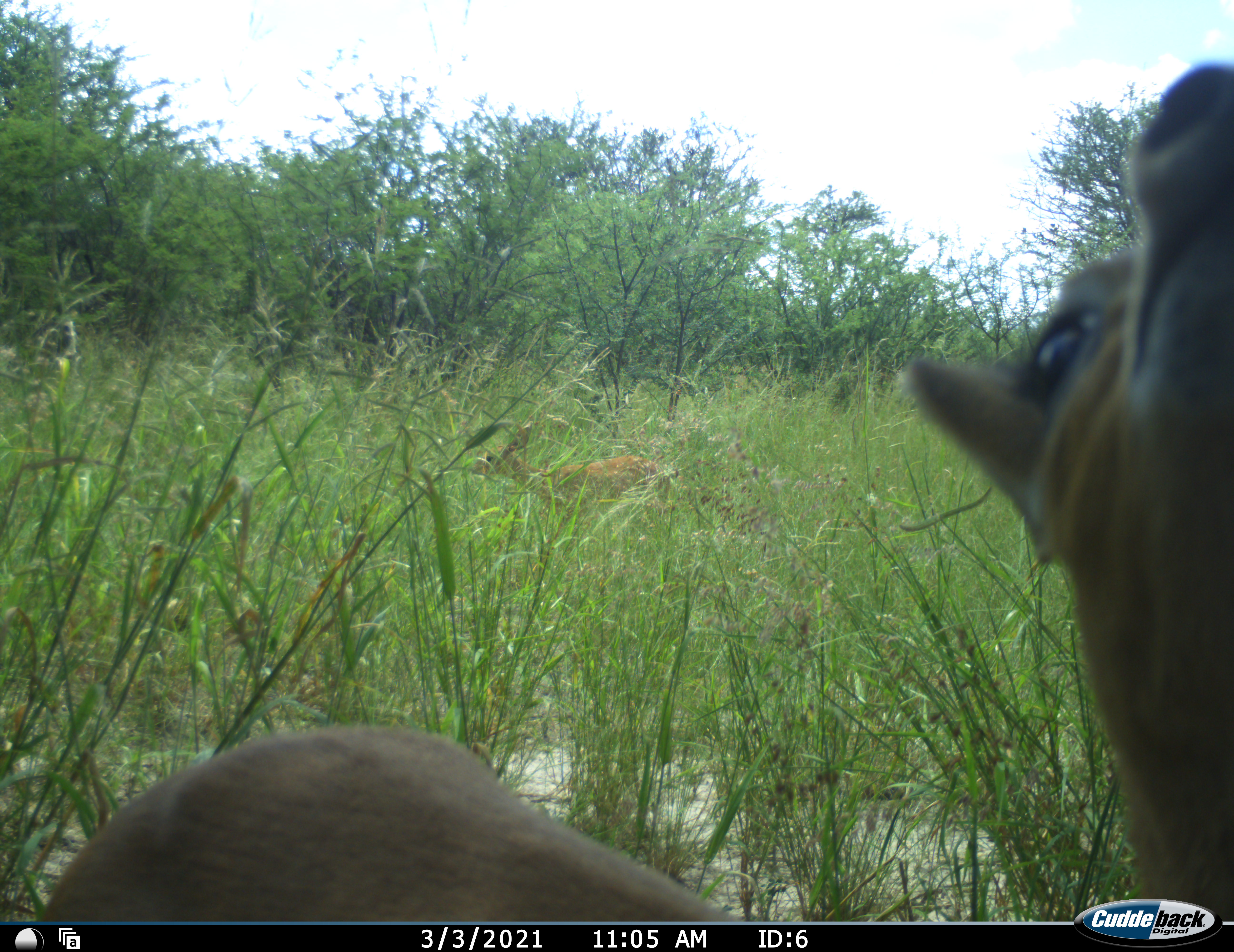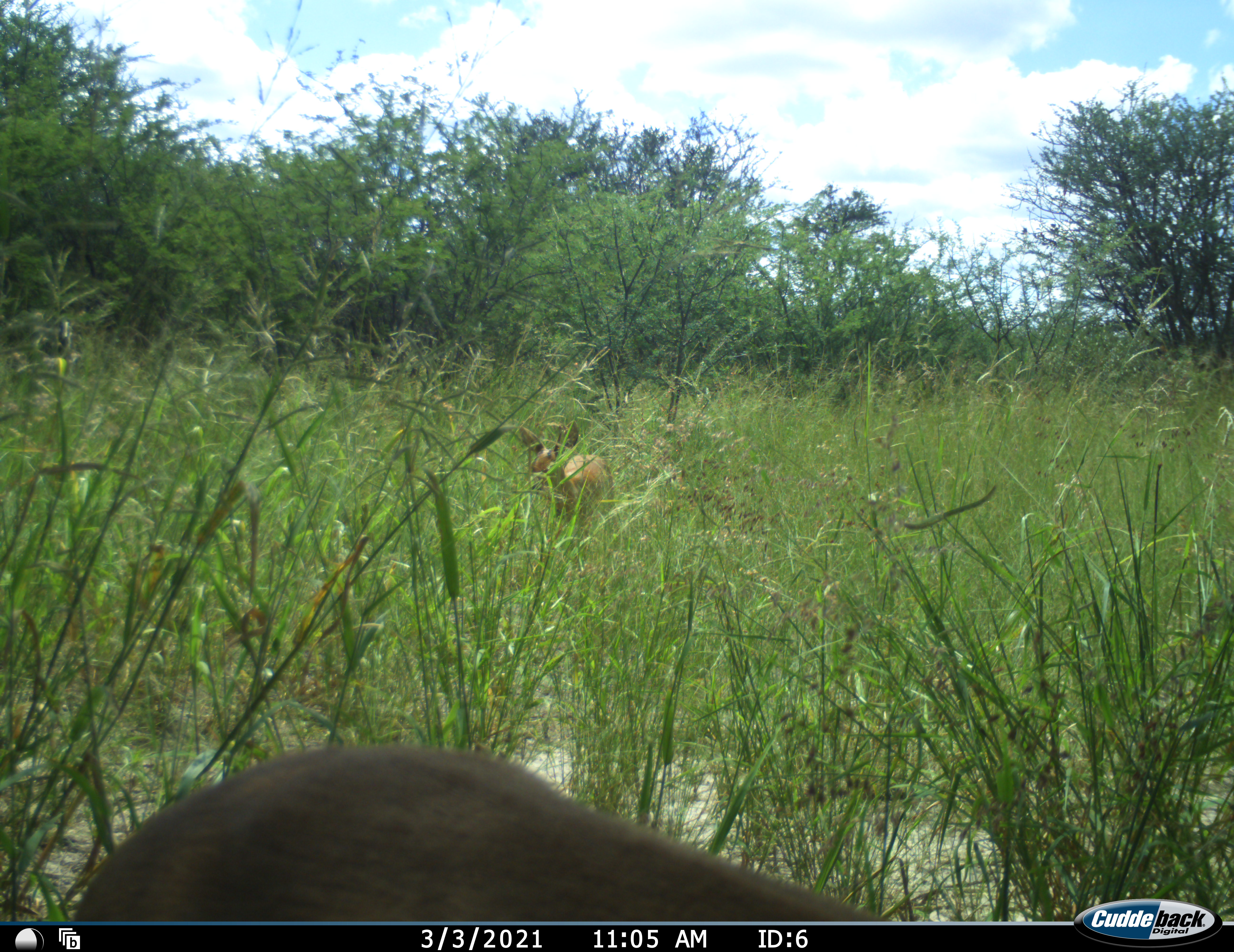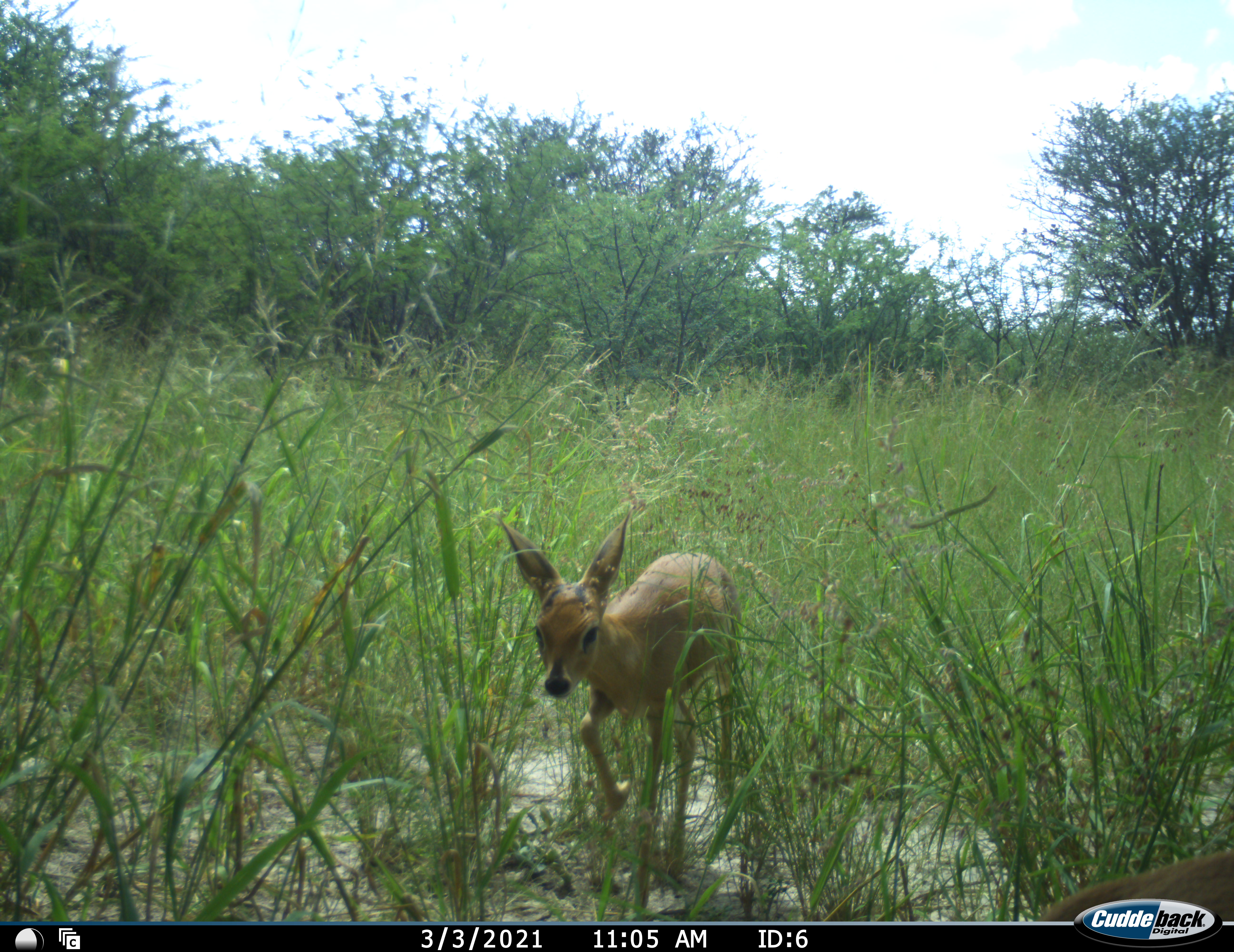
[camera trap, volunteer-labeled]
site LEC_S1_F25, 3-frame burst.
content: unidentified animal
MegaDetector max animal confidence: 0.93